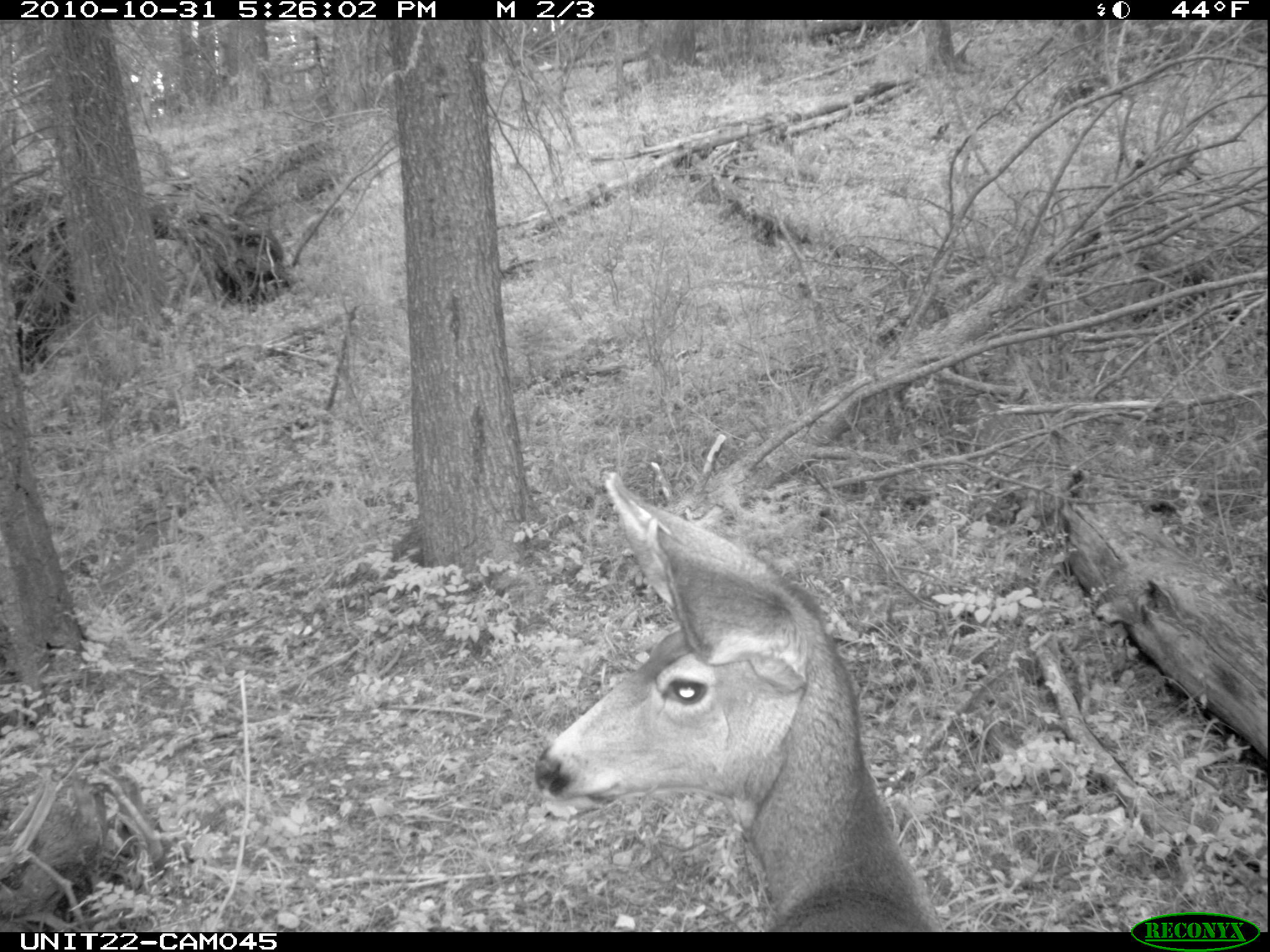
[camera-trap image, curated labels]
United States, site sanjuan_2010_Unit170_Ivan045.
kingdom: Animalia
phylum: Chordata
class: Mammalia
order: Artiodactyla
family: Cervidae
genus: Odocoileus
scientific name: Odocoileus hemionus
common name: mule deer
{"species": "Odocoileus hemionus (mule deer)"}